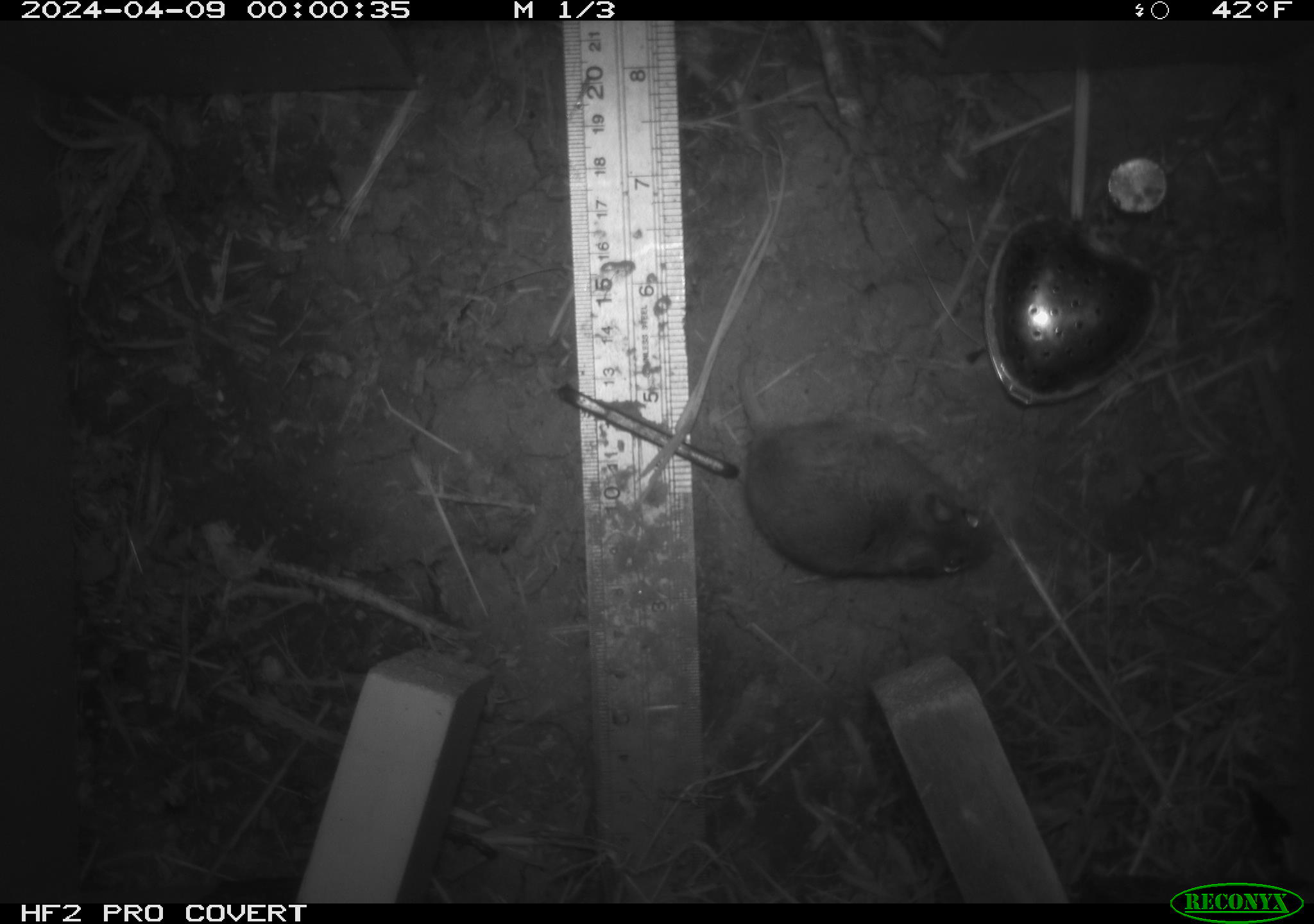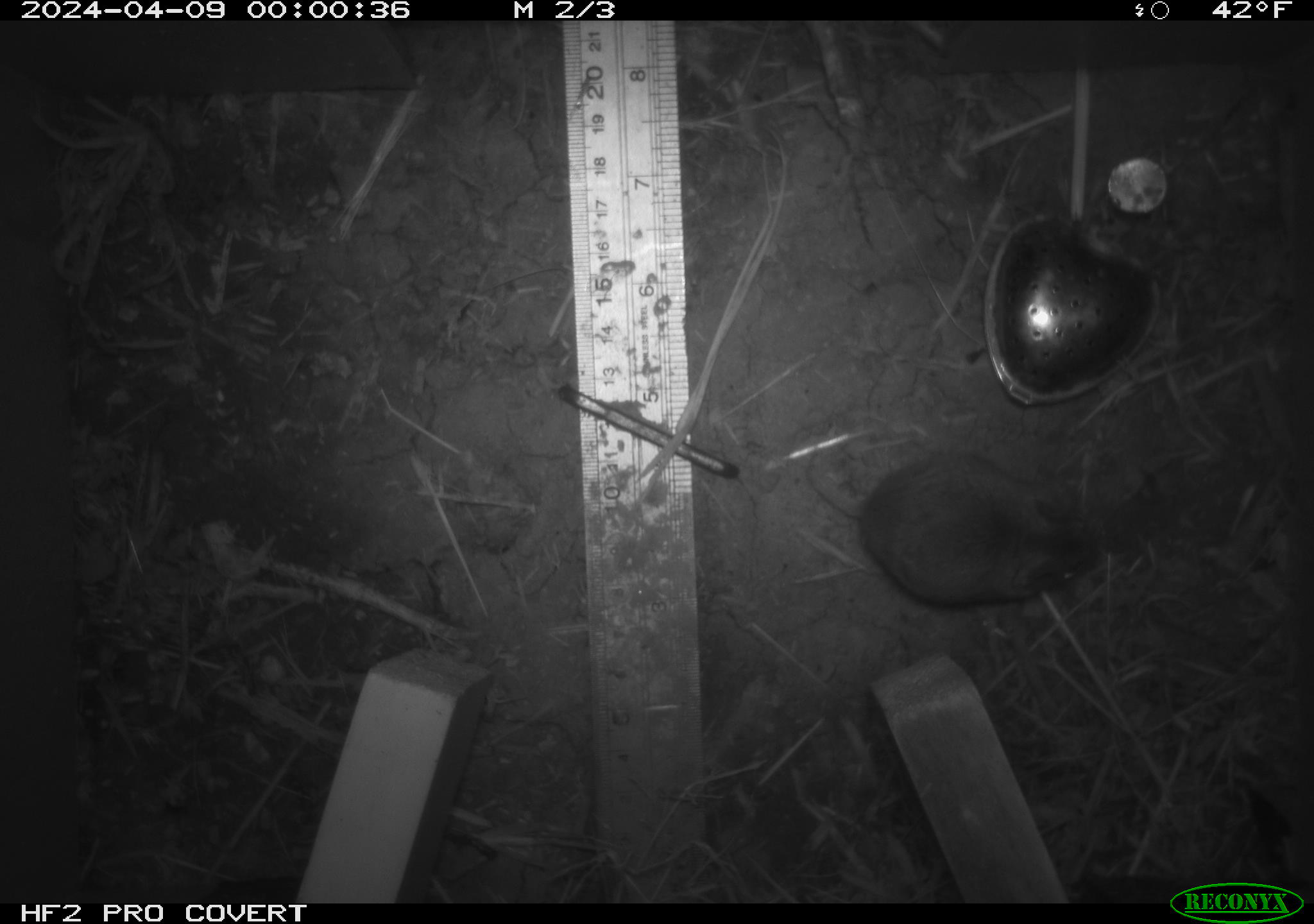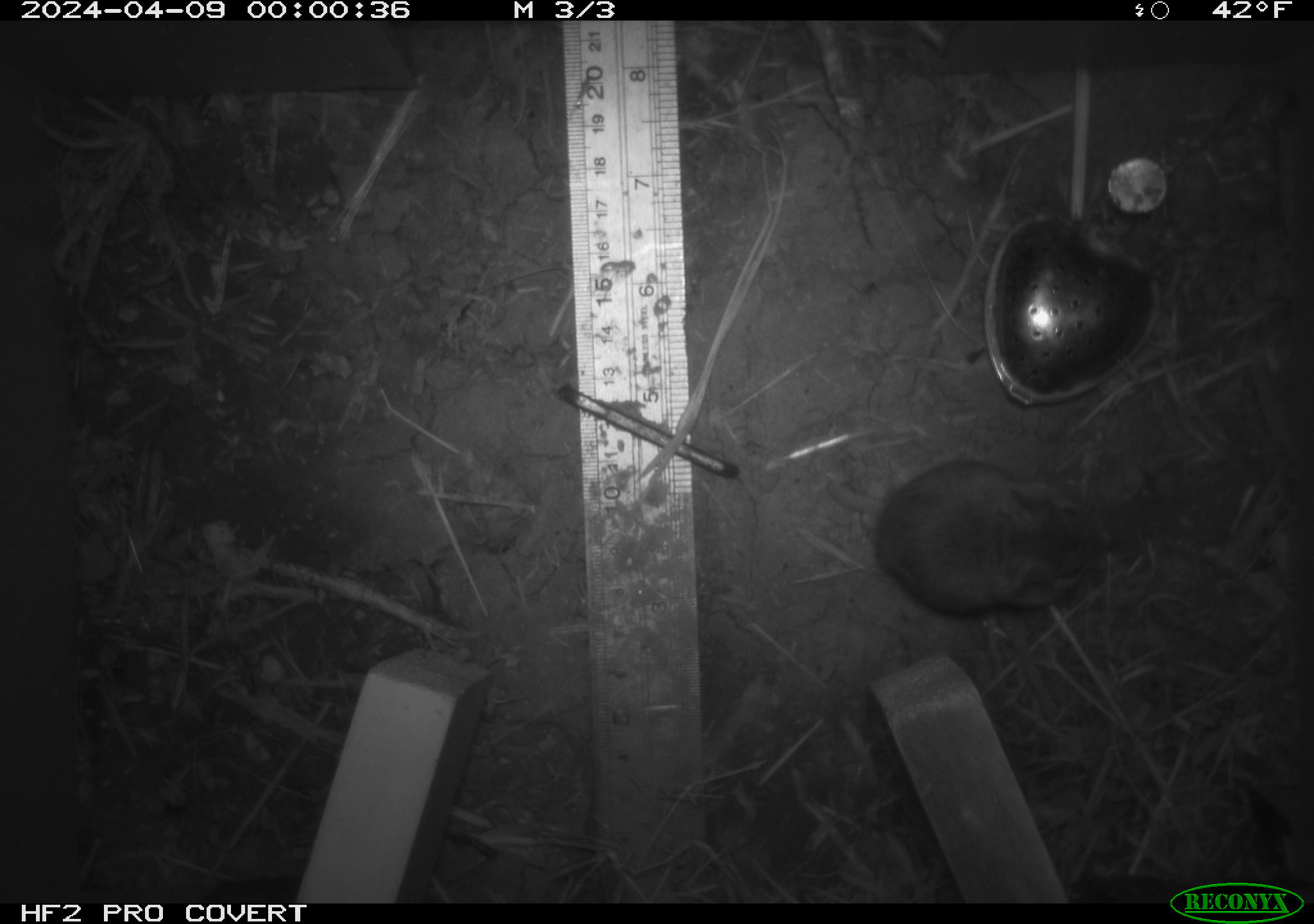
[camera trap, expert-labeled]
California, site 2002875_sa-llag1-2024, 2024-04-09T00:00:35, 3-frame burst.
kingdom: Animalia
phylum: Chordata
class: Mammalia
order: Rodentia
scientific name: Rodentia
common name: mouse species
Mouse species (Rodentia).